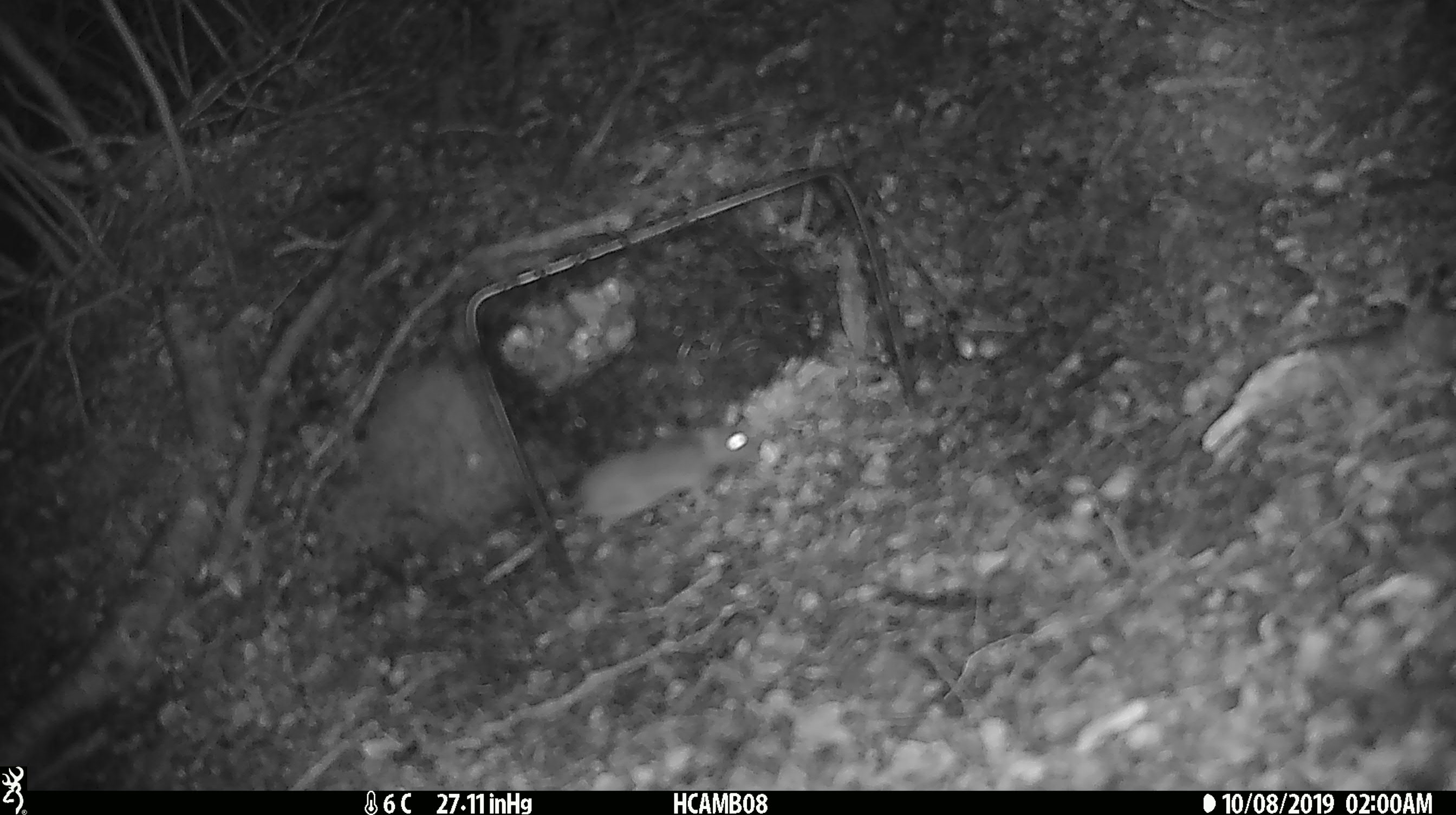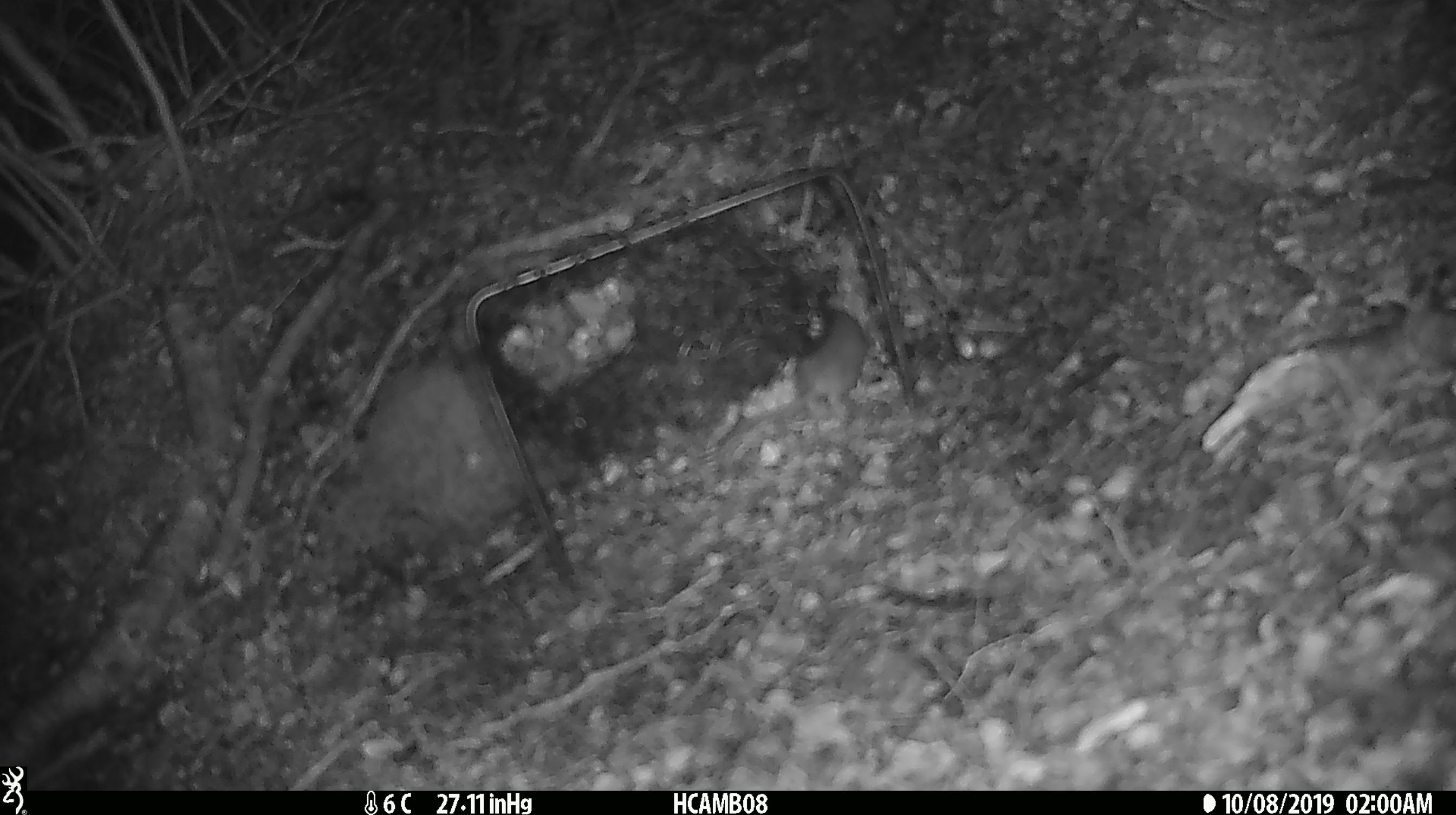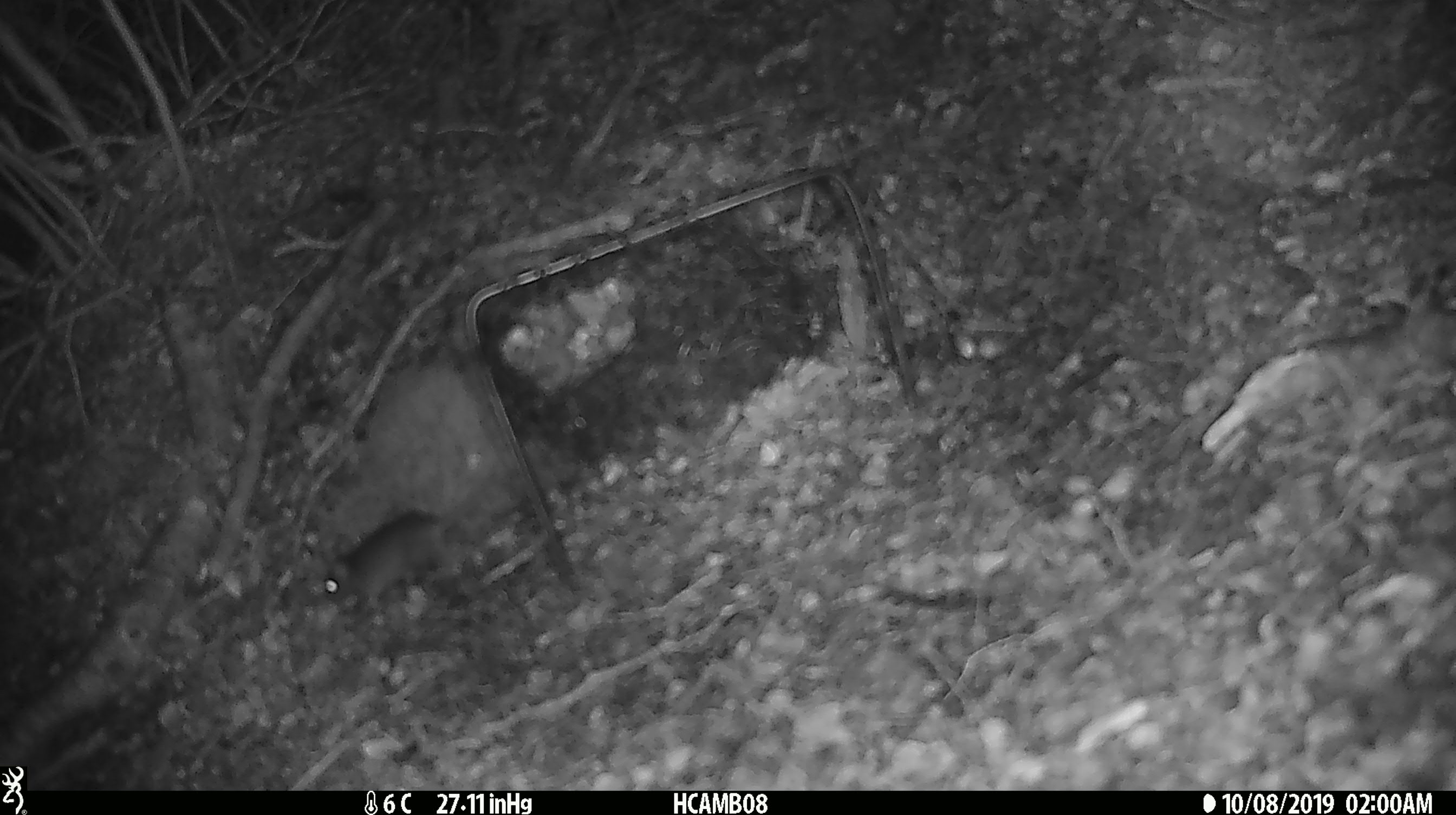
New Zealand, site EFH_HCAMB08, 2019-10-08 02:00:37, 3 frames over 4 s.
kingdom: Animalia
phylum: Chordata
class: Mammalia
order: Rodentia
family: Muridae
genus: Mus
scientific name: Mus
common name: mouse